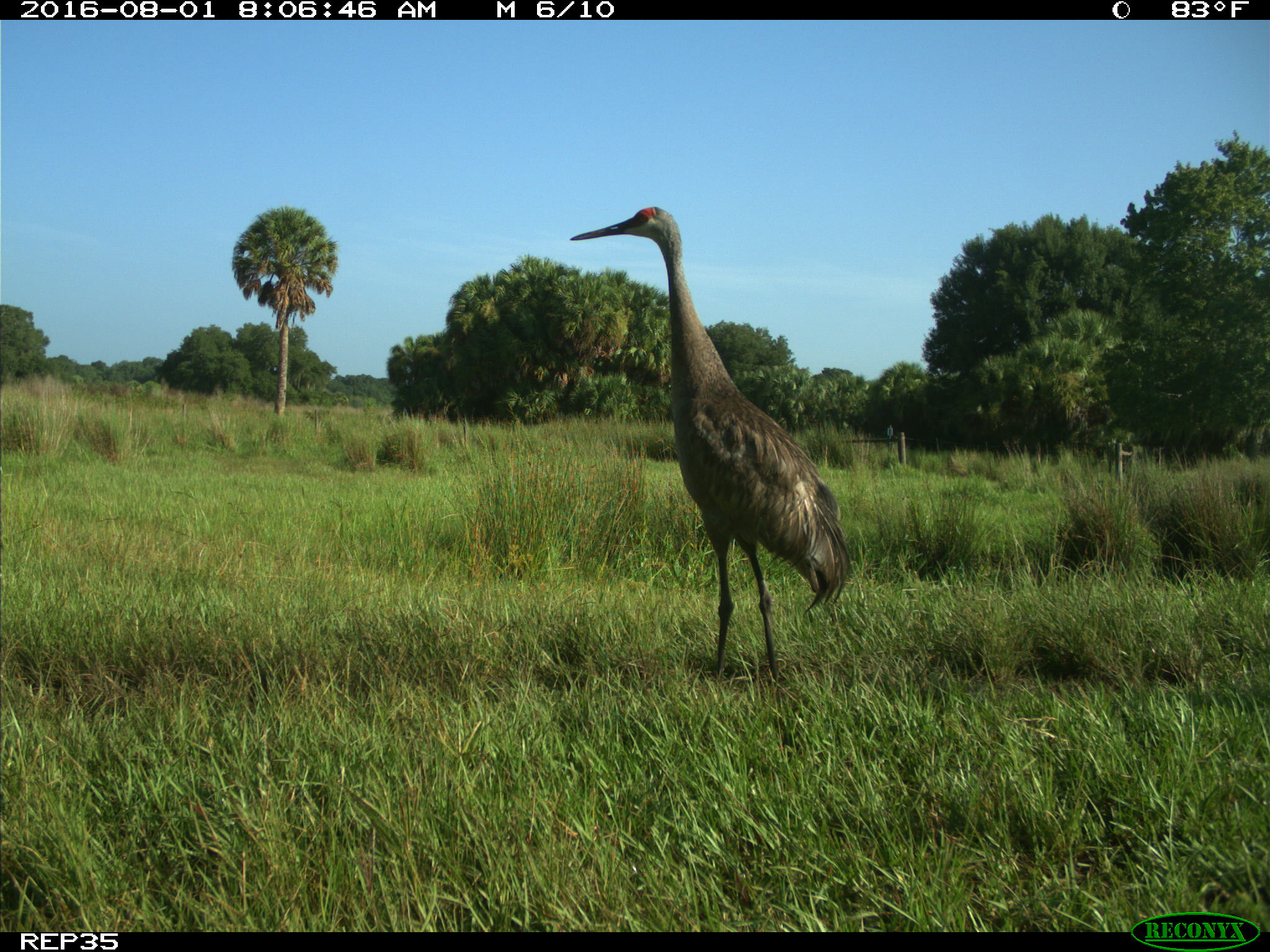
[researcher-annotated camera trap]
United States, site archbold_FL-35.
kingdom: Animalia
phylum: Chordata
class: Aves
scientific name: Aves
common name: birds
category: unidentified bird